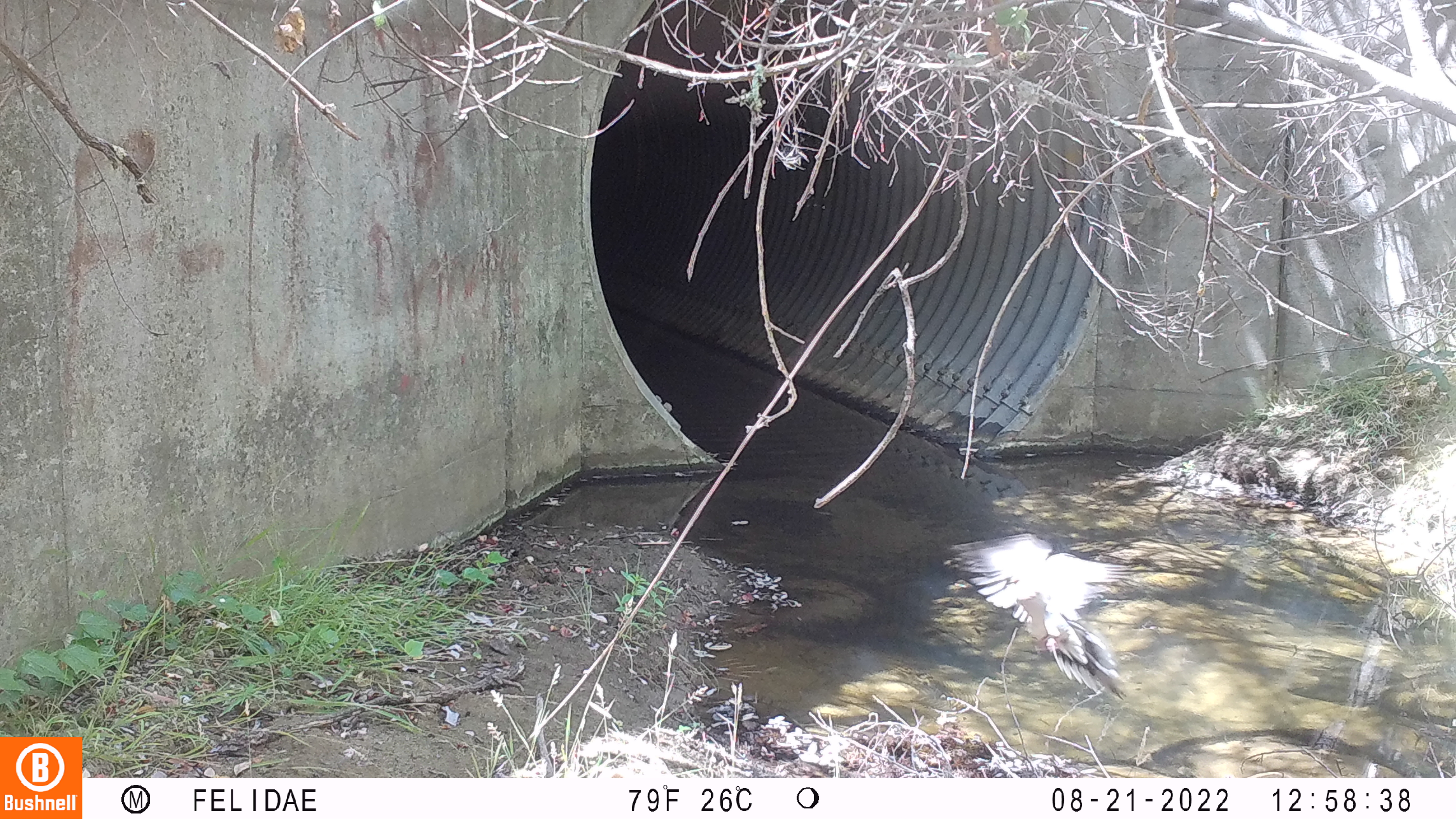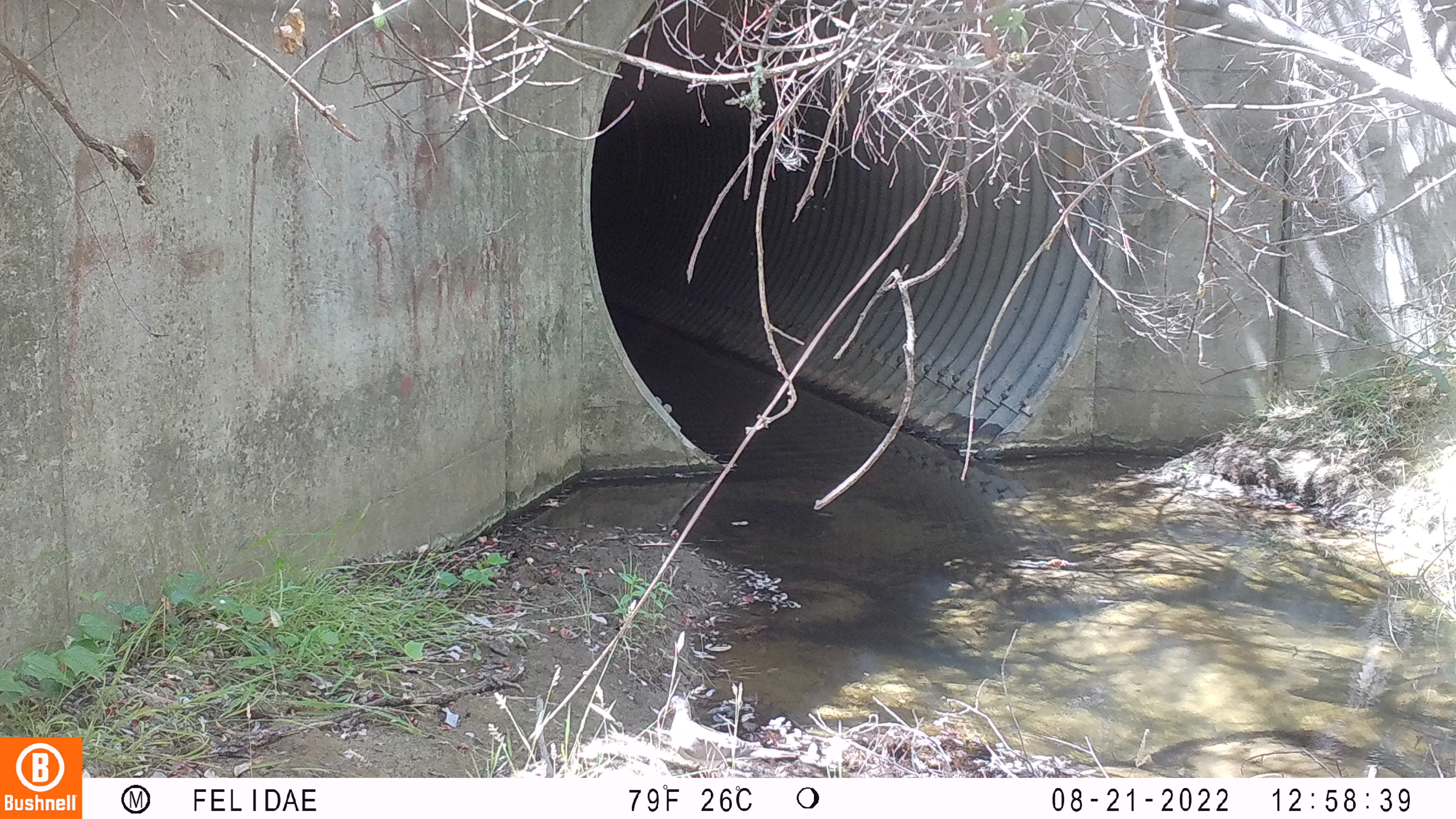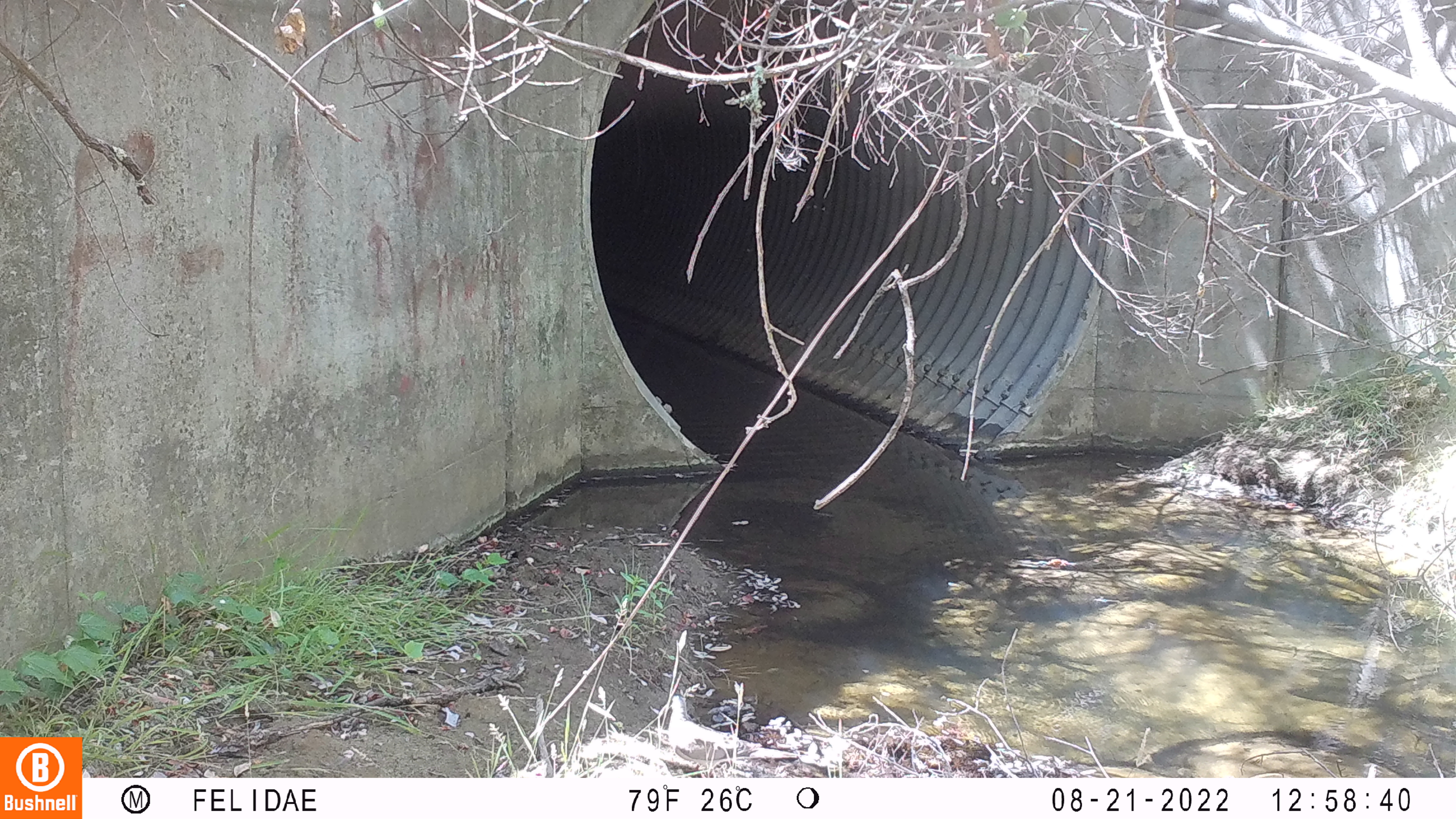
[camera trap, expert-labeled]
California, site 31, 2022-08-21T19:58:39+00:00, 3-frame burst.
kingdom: Animalia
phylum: Chordata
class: Aves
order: Columbiformes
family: Columbidae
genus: Zenaida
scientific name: Zenaida macroura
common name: mourning dove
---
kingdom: Animalia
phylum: Chordata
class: Aves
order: Columbiformes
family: Columbidae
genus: Patagioenas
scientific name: Patagioenas fasciata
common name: northern band-tailed pigeon